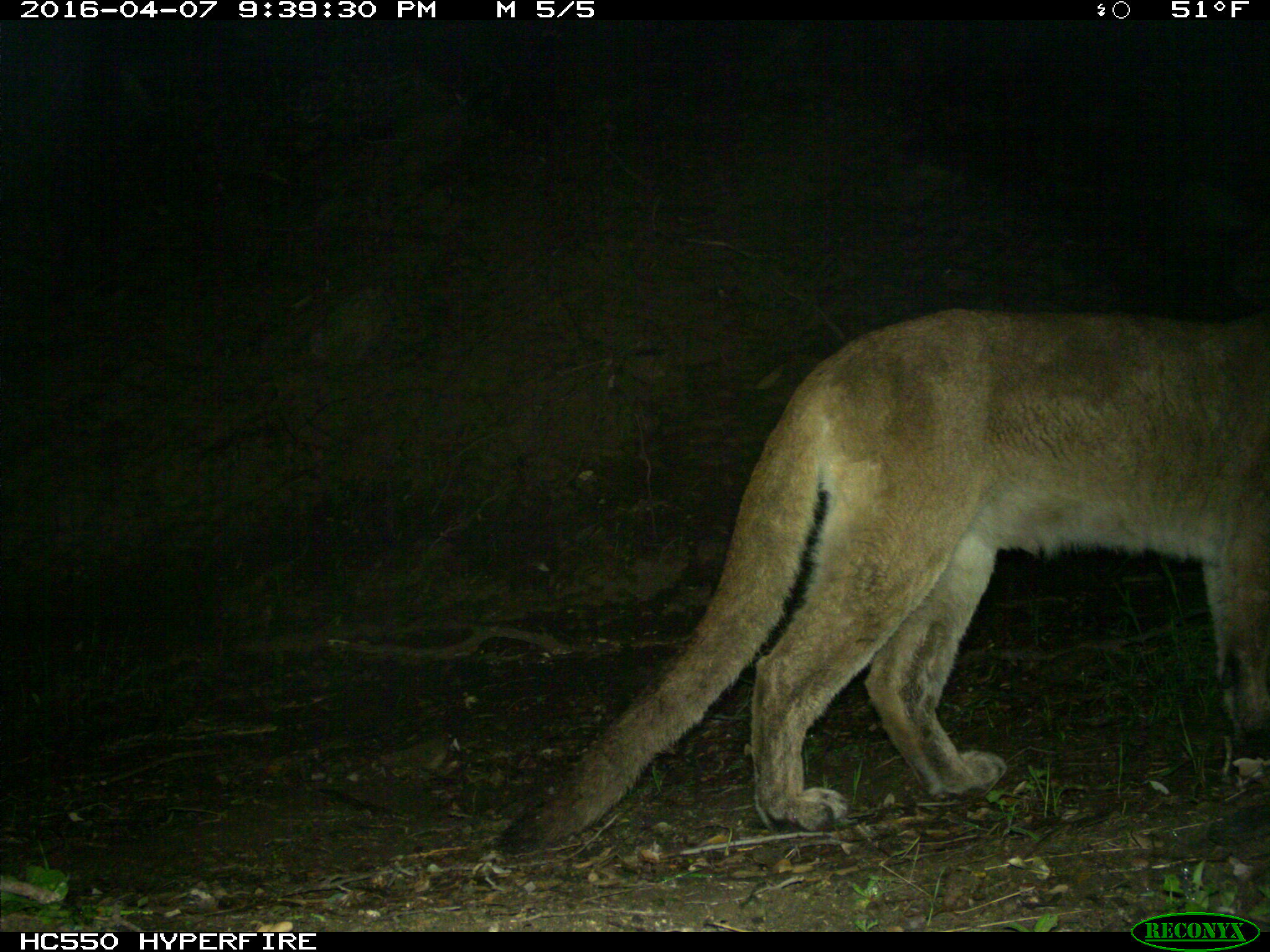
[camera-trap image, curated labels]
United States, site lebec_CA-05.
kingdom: Animalia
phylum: Chordata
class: Mammalia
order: Carnivora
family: Felidae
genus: Puma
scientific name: Puma concolor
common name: mountain lion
Puma concolor (mountain lion).